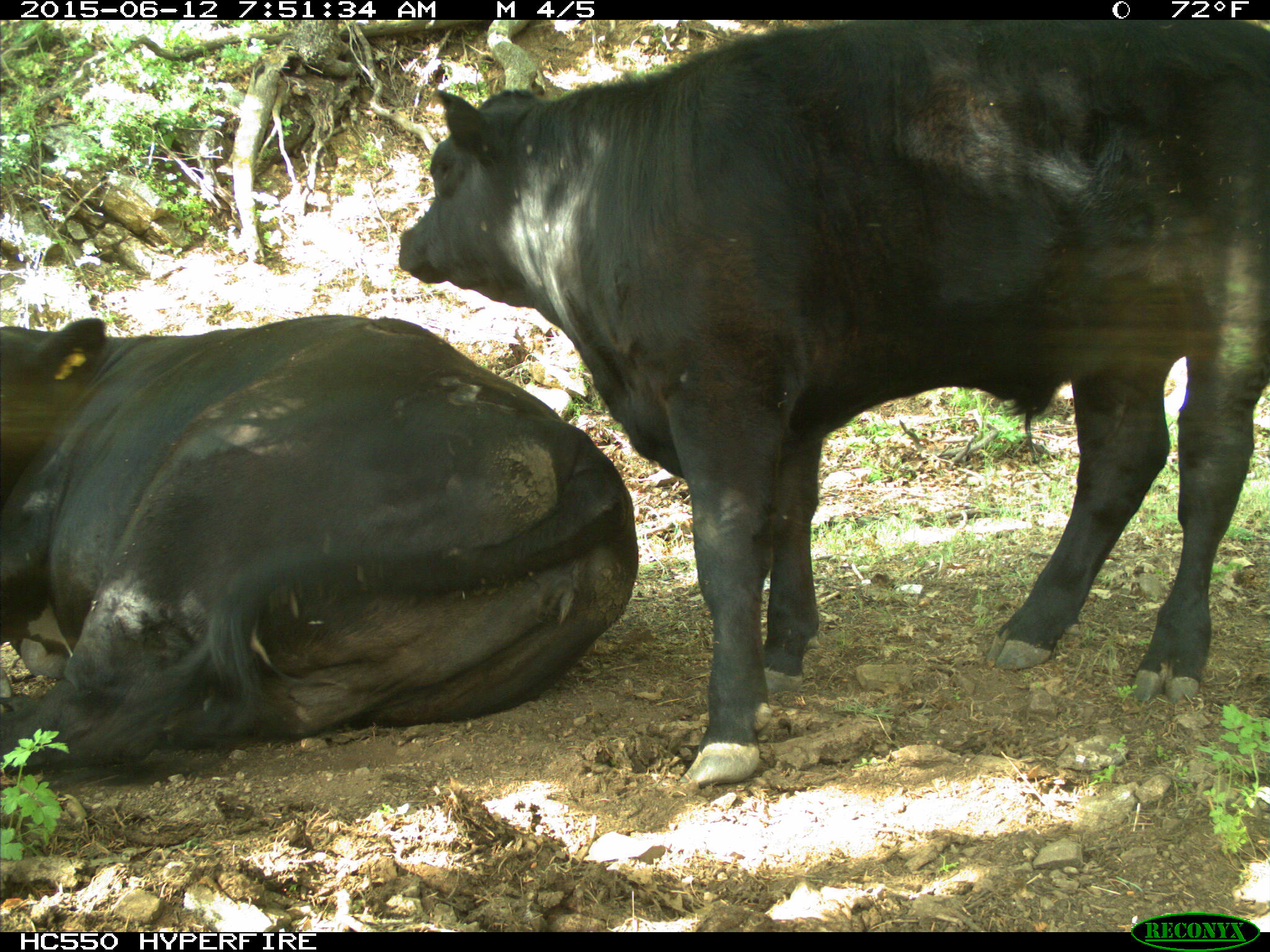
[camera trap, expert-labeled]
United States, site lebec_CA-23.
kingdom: Animalia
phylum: Chordata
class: Mammalia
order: Artiodactyla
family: Bovidae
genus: Bos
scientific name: Bos taurus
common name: domestic cow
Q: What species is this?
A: Bos taurus (domestic cow).